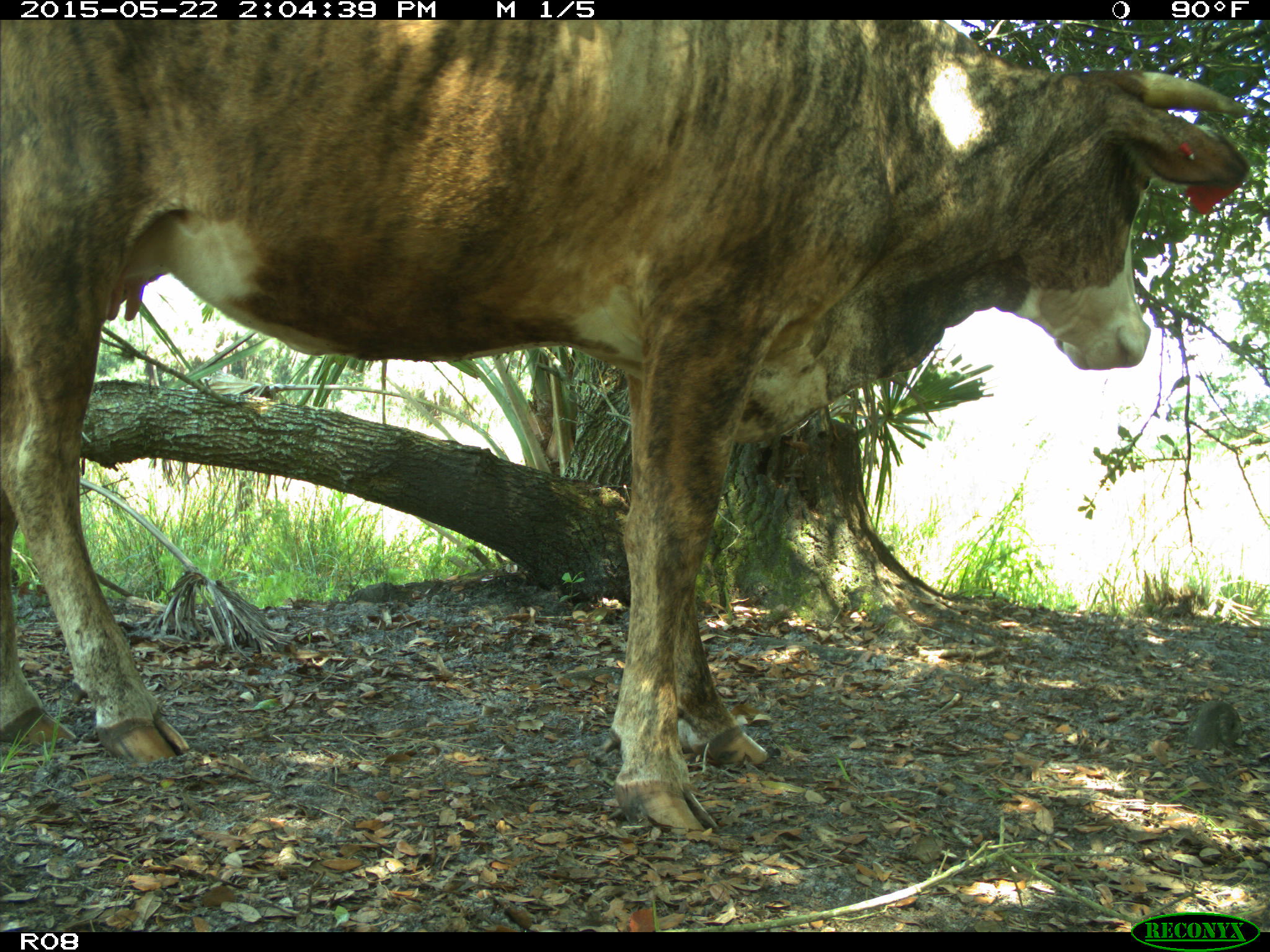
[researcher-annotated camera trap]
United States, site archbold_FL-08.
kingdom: Animalia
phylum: Chordata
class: Mammalia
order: Artiodactyla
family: Bovidae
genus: Bos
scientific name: Bos taurus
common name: domestic cow